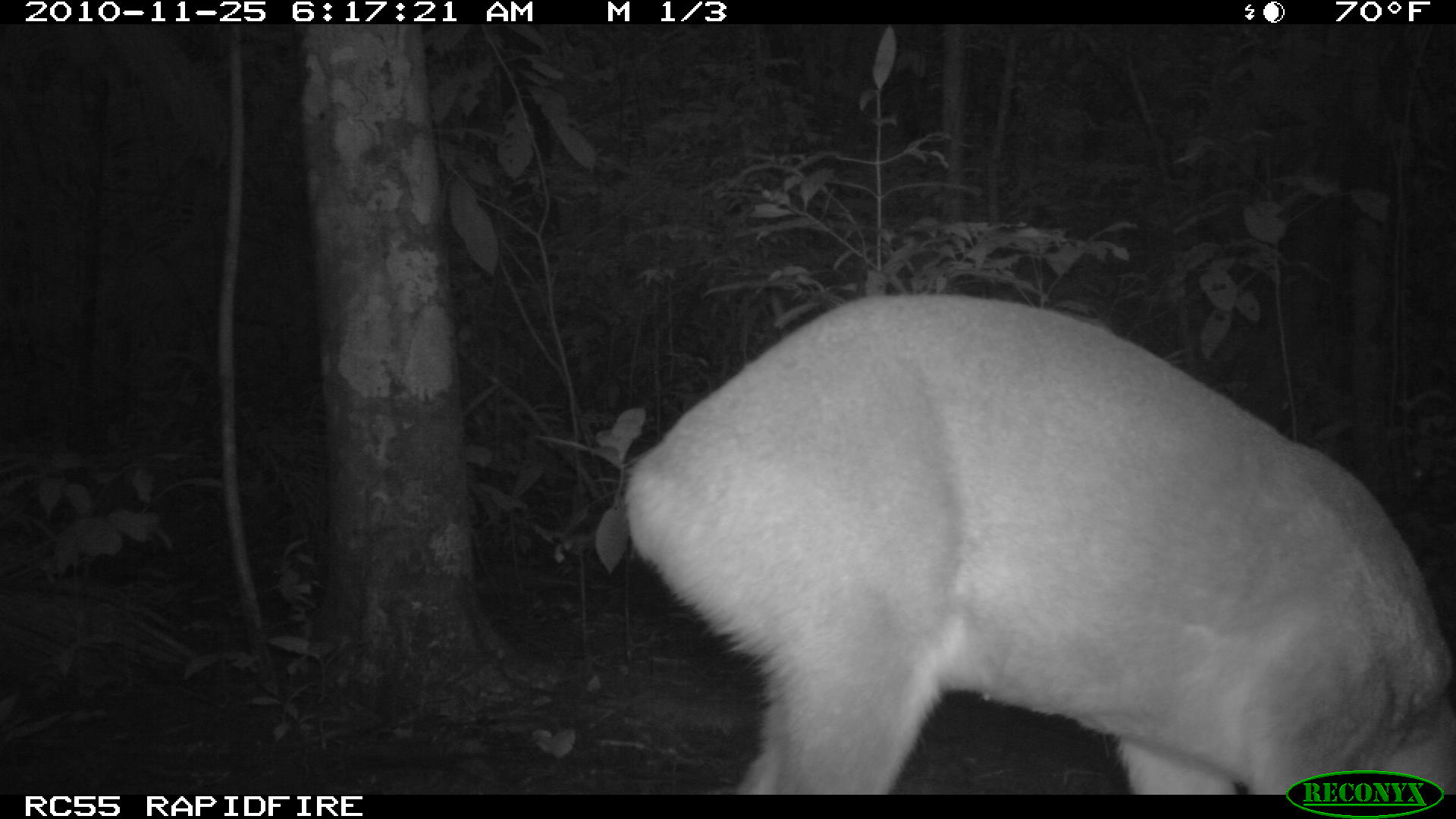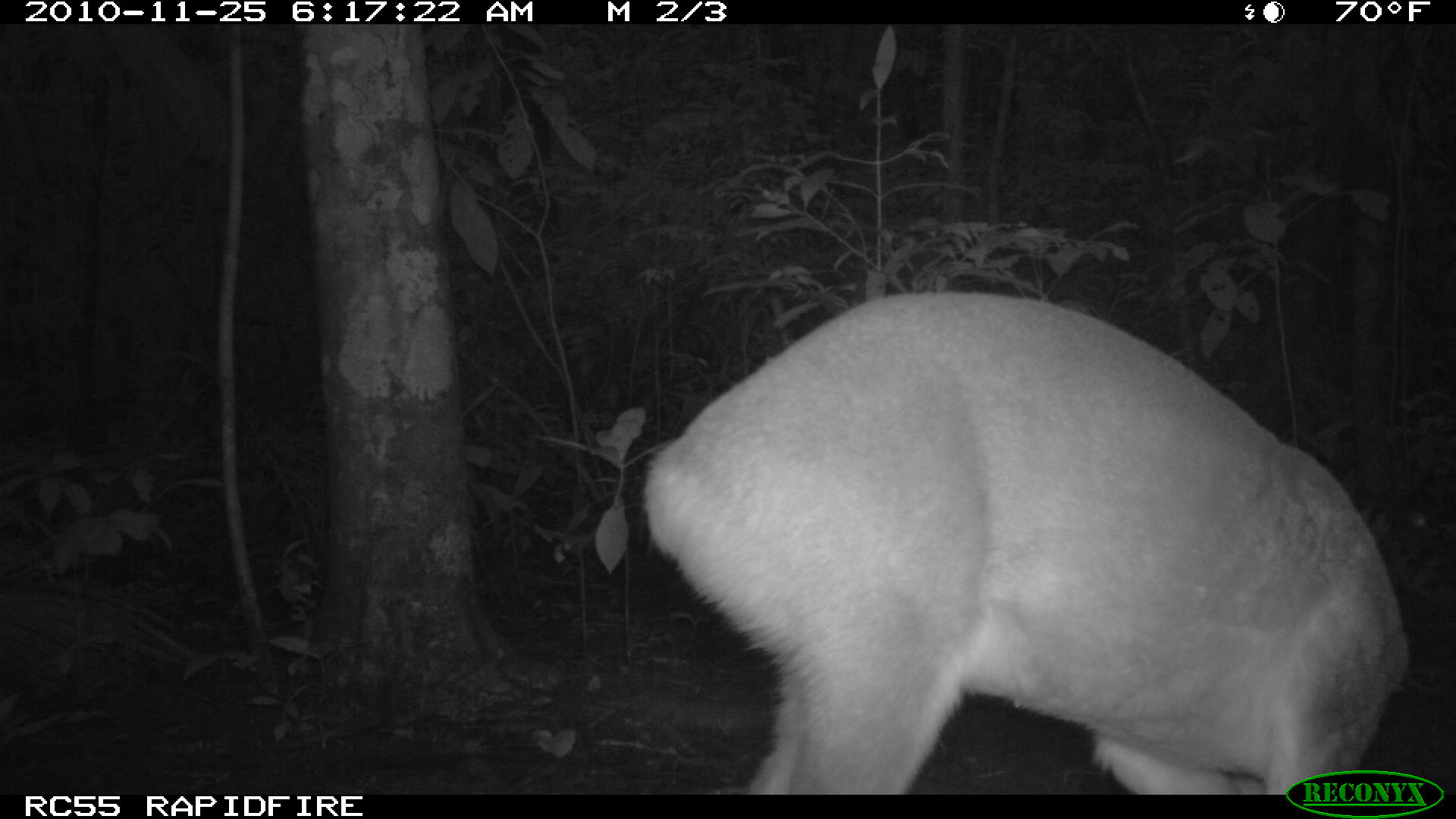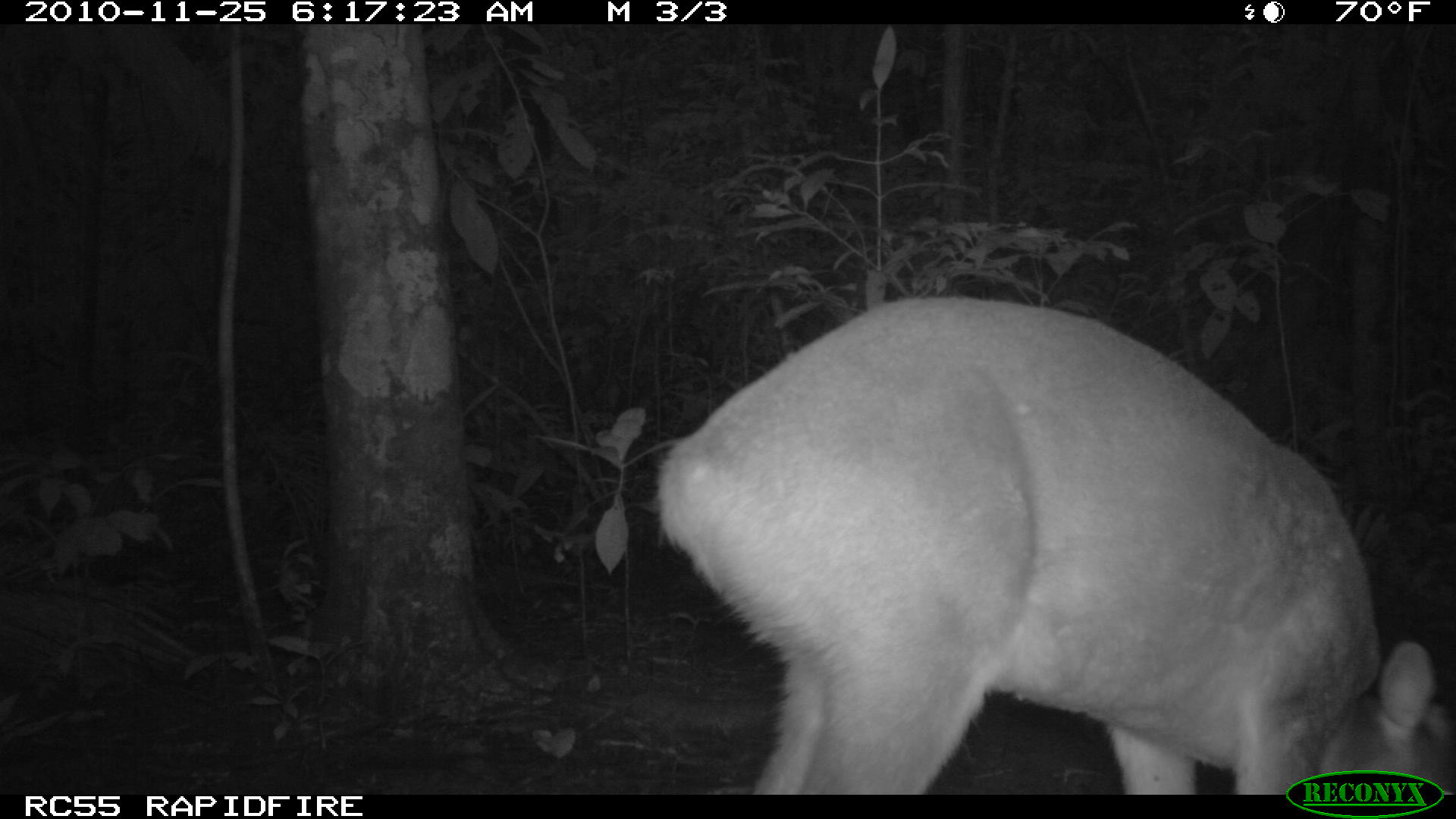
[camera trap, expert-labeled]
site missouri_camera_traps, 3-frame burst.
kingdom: Animalia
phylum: Chordata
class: Mammalia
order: Artiodactyla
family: Cervidae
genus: Odocoileus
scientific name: Odocoileus virginianus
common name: white-tailed deer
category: white tailed deer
White tailed deer (white-tailed deer) (Odocoileus virginianus). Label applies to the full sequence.